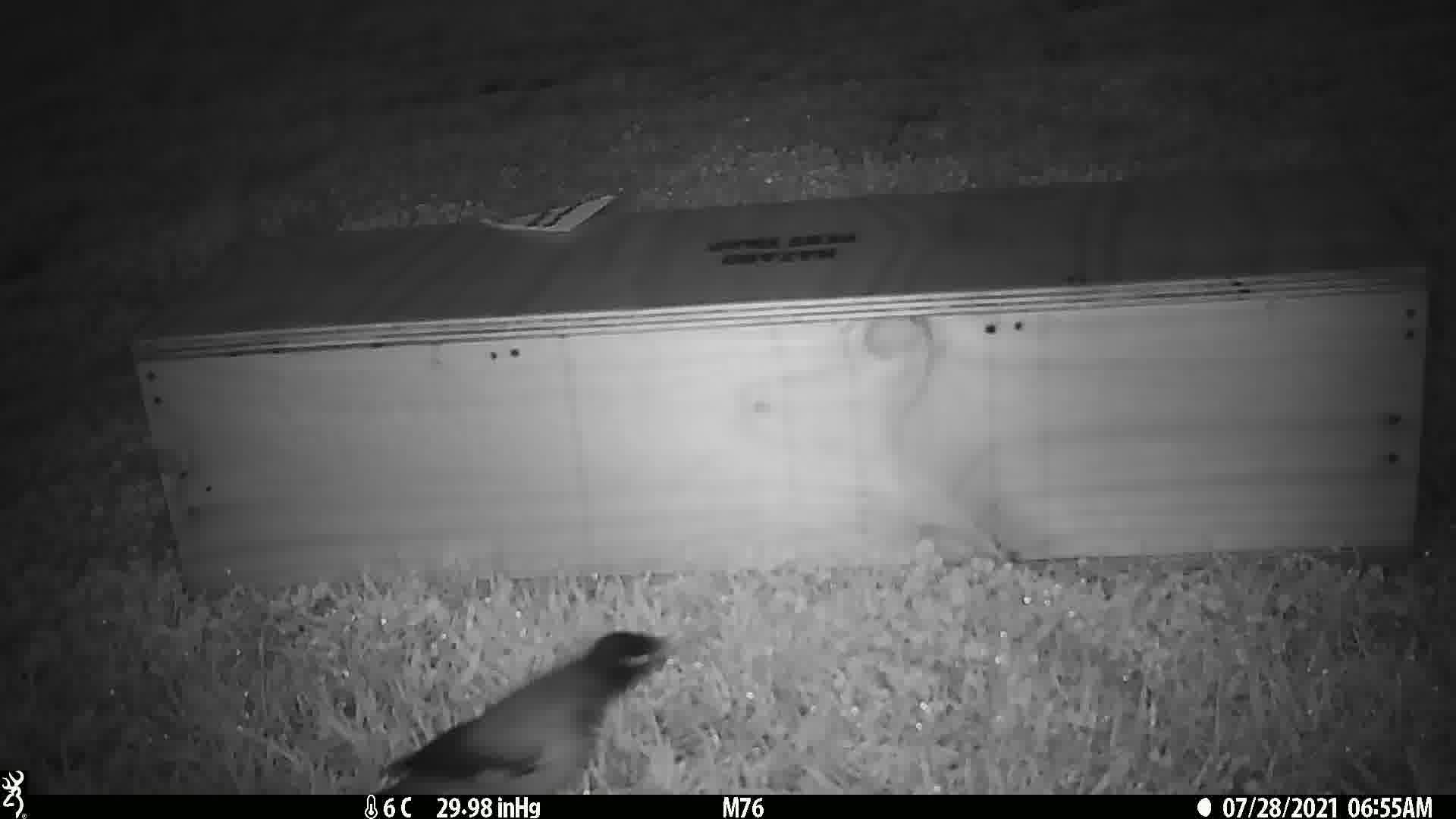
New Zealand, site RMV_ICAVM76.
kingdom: Animalia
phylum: Chordata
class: Aves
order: Passeriformes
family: Sturnidae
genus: Acridotheres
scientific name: Acridotheres tristis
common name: common myna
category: myna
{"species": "myna (common myna) (Acridotheres tristis)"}